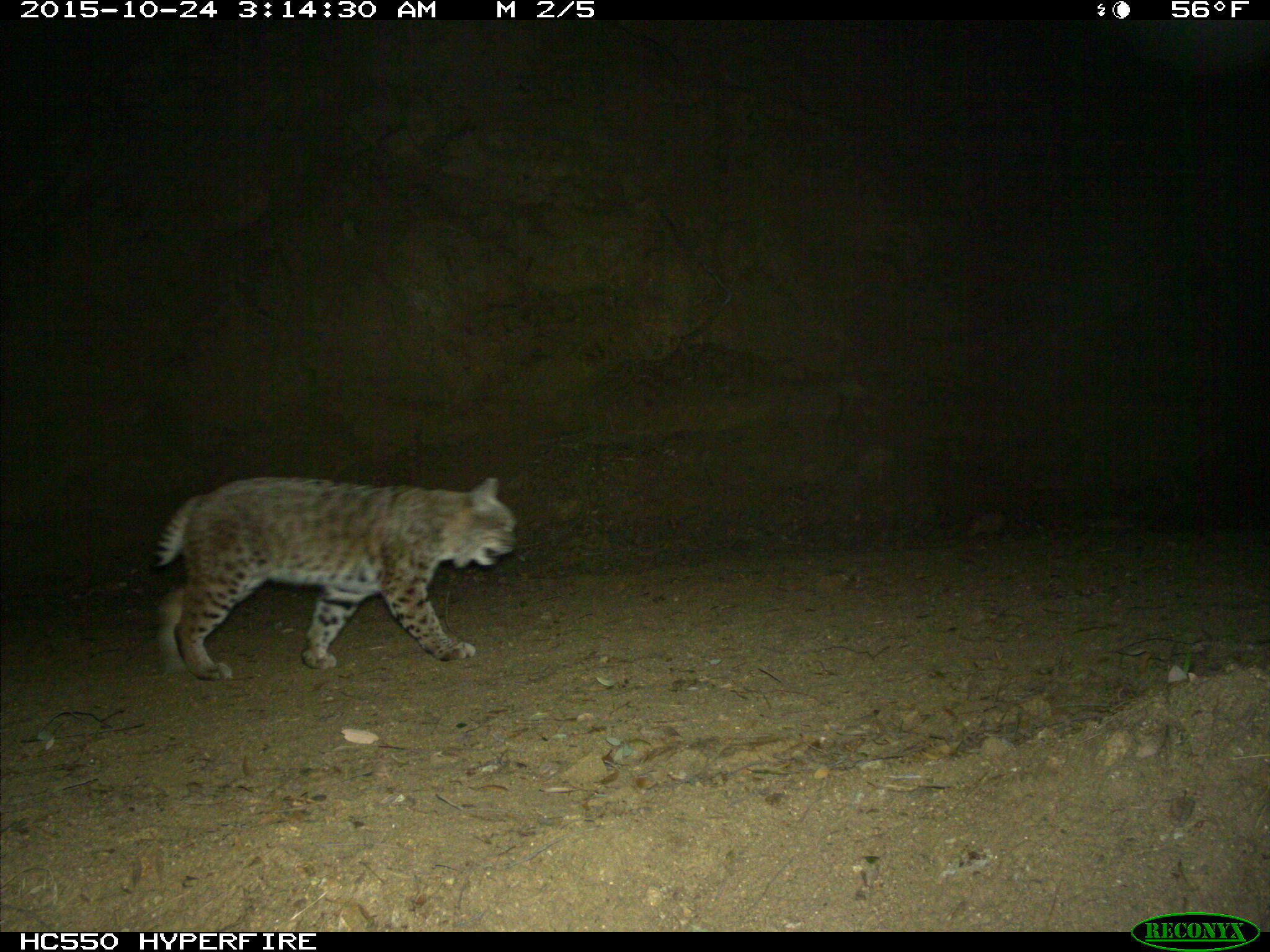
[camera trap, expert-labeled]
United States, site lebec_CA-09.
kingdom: Animalia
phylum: Chordata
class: Mammalia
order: Carnivora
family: Felidae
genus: Lynx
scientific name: Lynx rufus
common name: bobcat